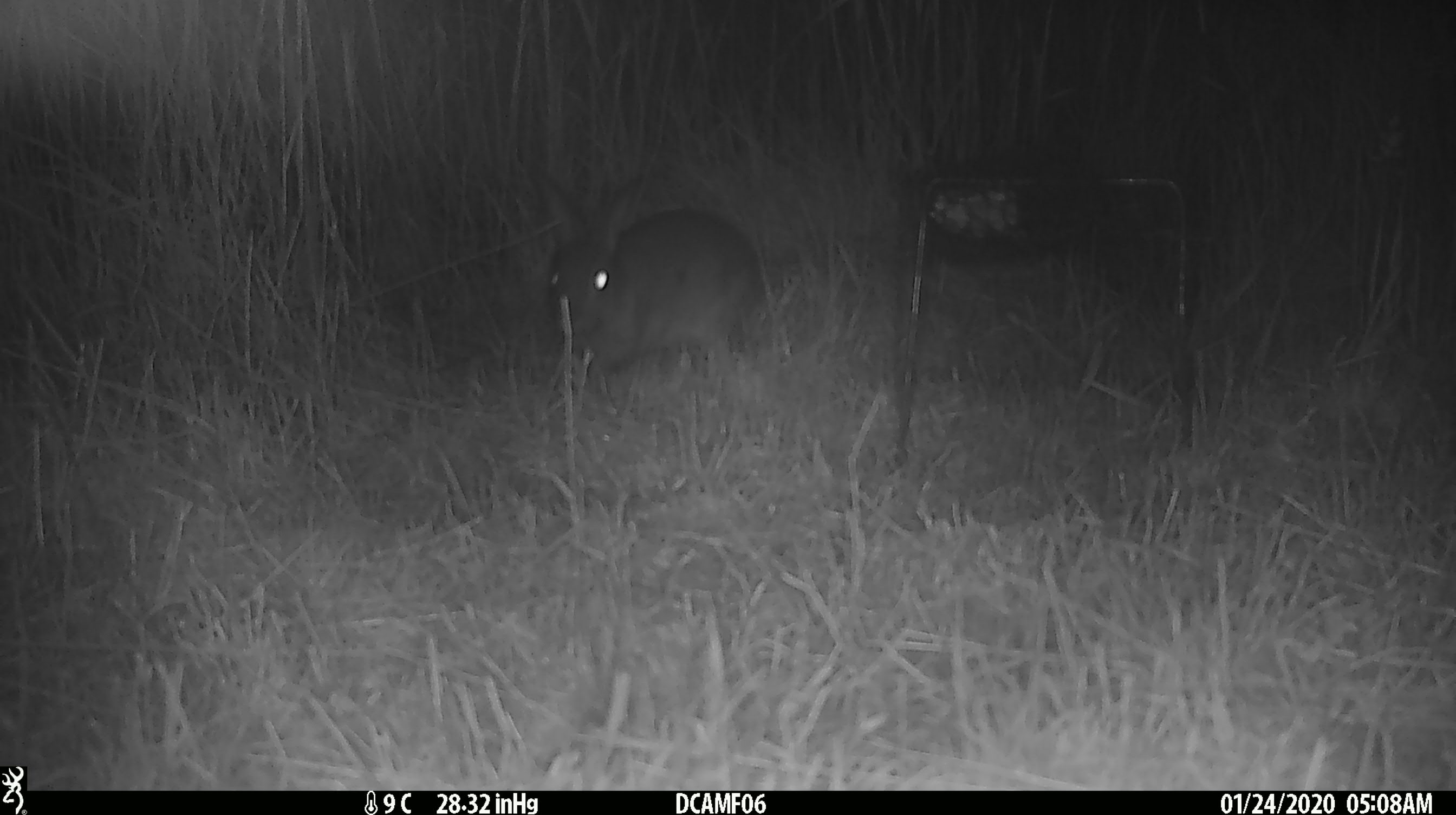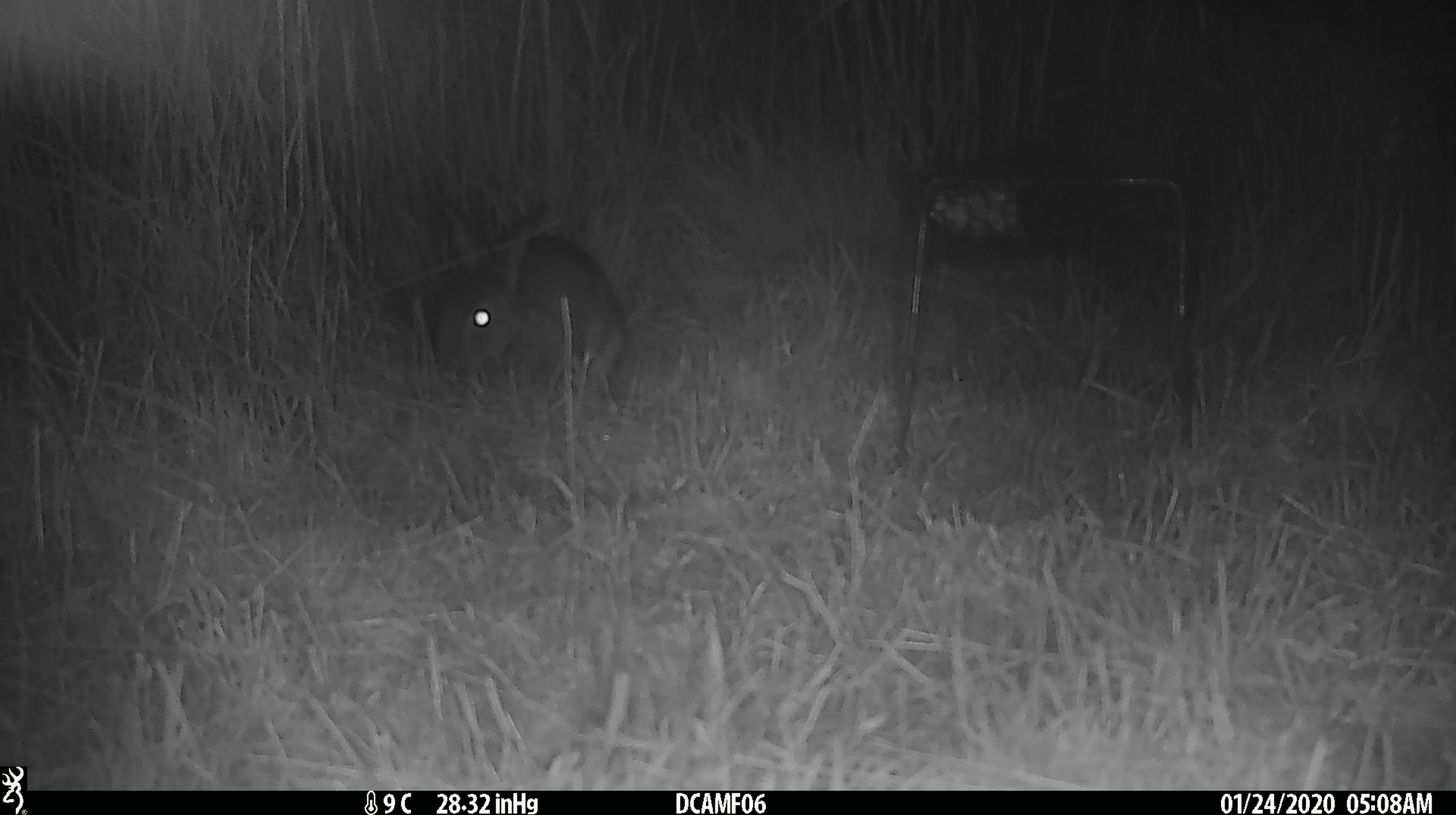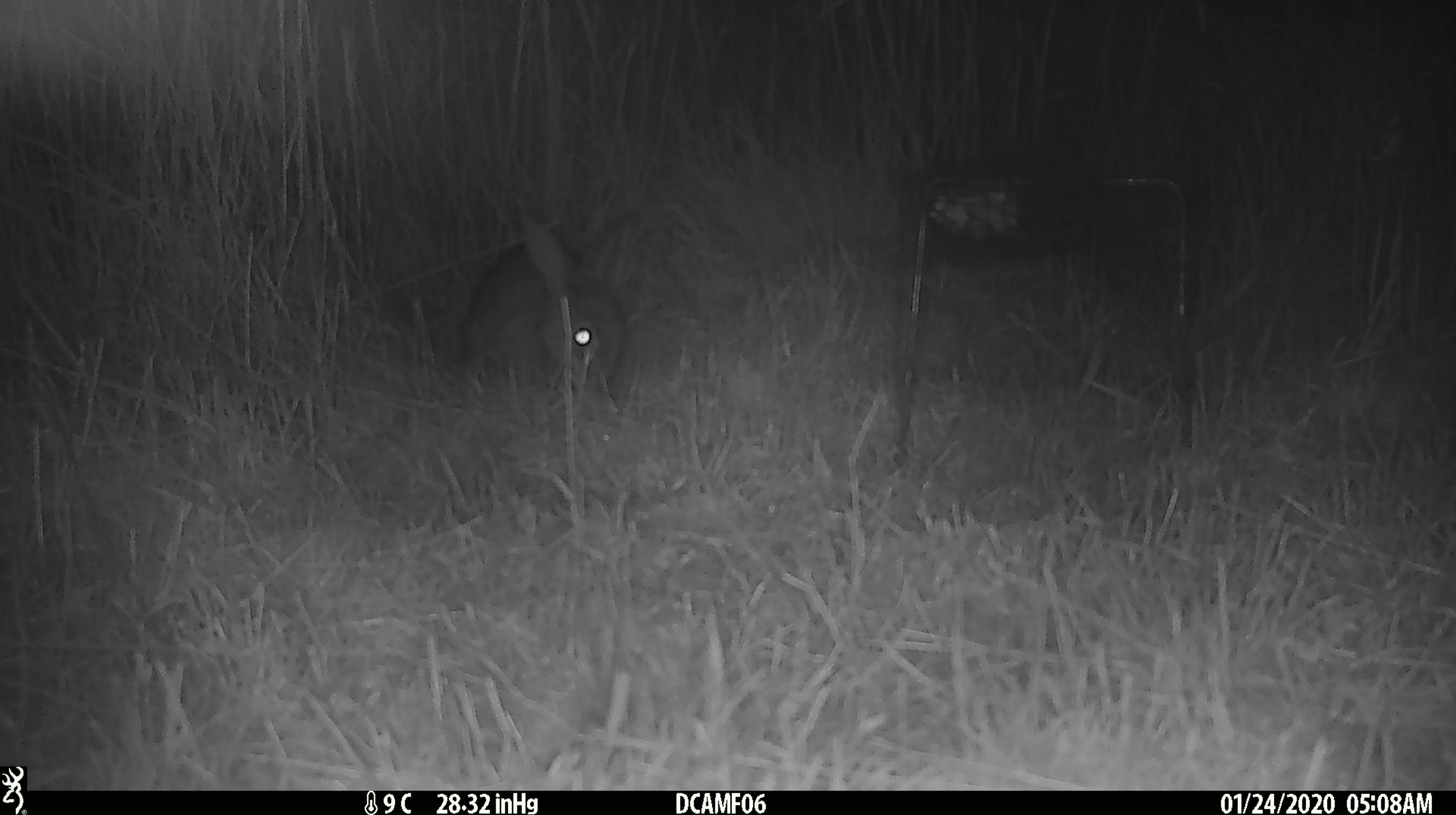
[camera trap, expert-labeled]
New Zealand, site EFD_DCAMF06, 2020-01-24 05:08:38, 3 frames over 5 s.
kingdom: Animalia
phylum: Chordata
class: Mammalia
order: Lagomorpha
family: Leporidae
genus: Oryctolagus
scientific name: Oryctolagus cuniculus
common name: european rabbit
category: rabbit